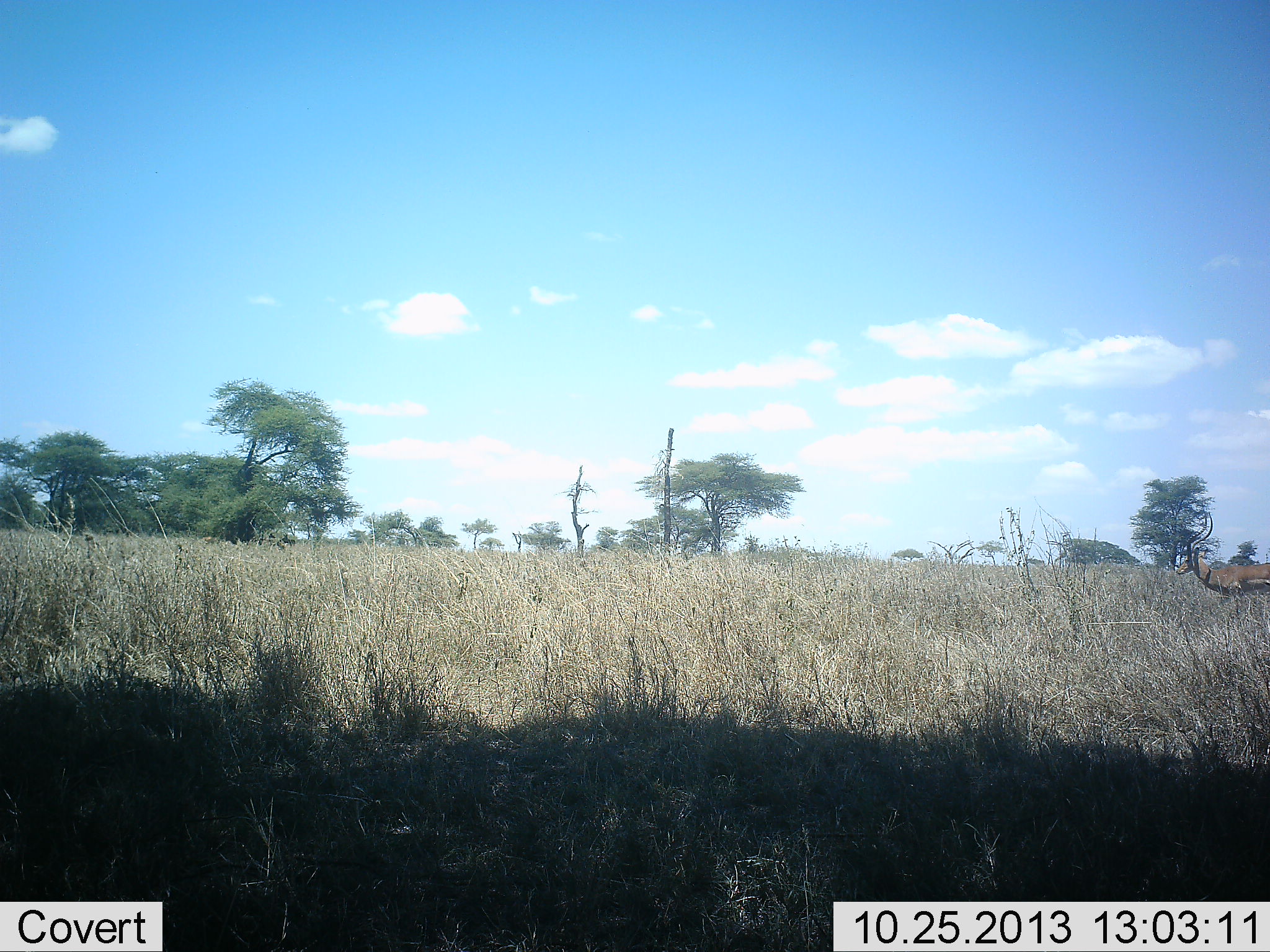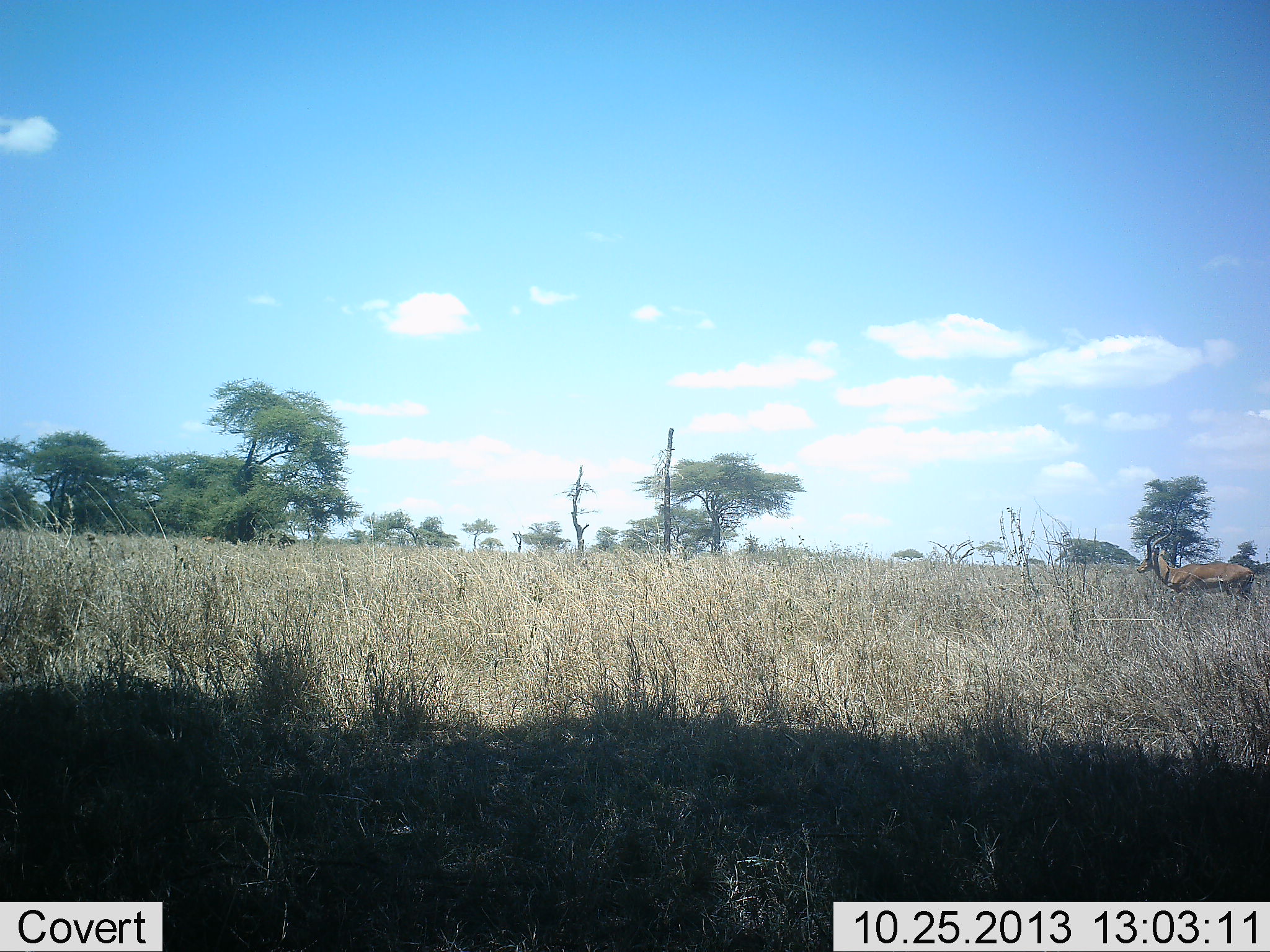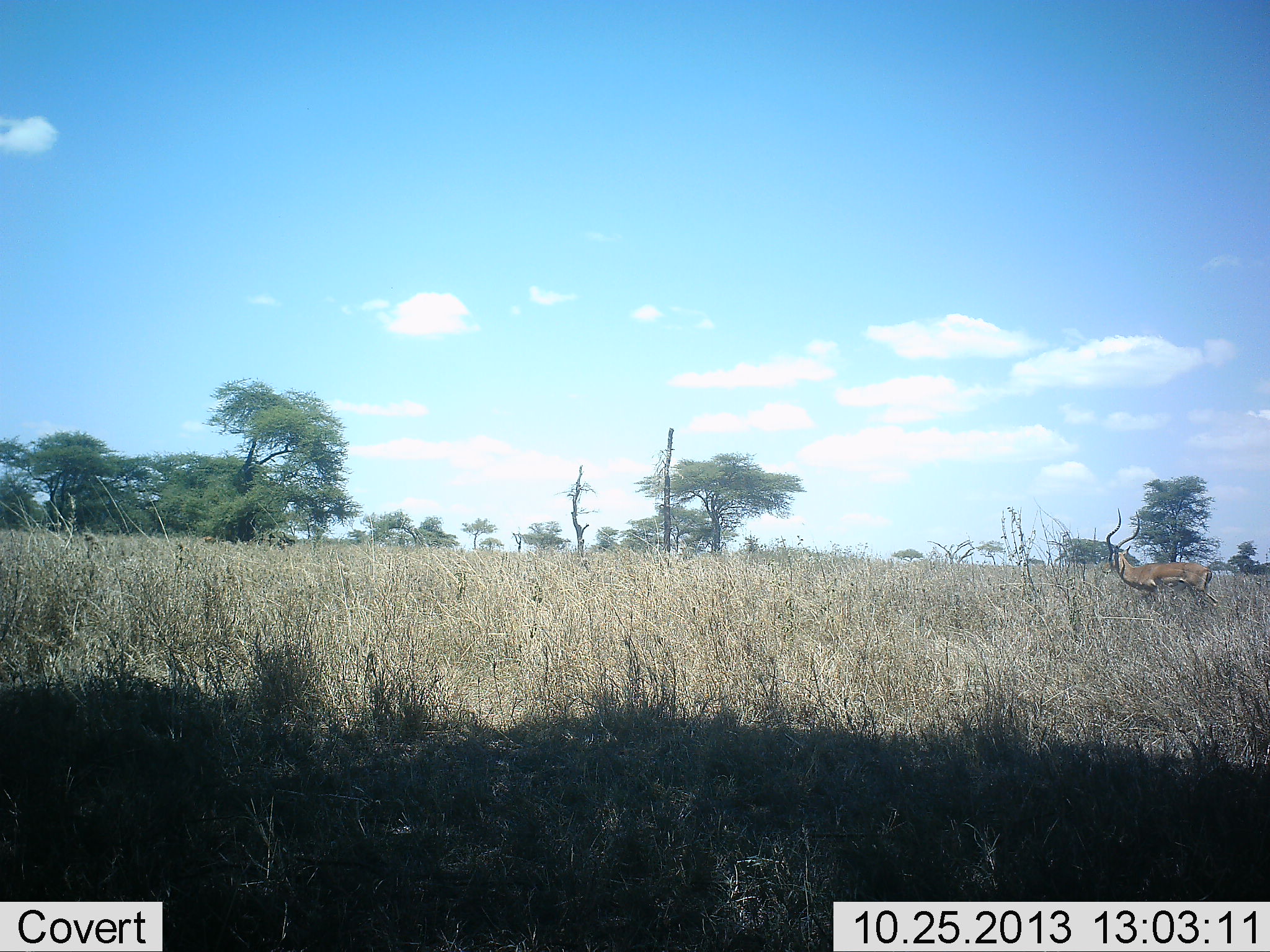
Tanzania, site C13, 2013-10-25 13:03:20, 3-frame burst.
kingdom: Animalia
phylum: Chordata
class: Mammalia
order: Artiodactyla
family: Bovidae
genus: Aepyceros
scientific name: Aepyceros melampus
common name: impala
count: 1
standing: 10%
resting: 0%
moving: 90%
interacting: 0%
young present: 0%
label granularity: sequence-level